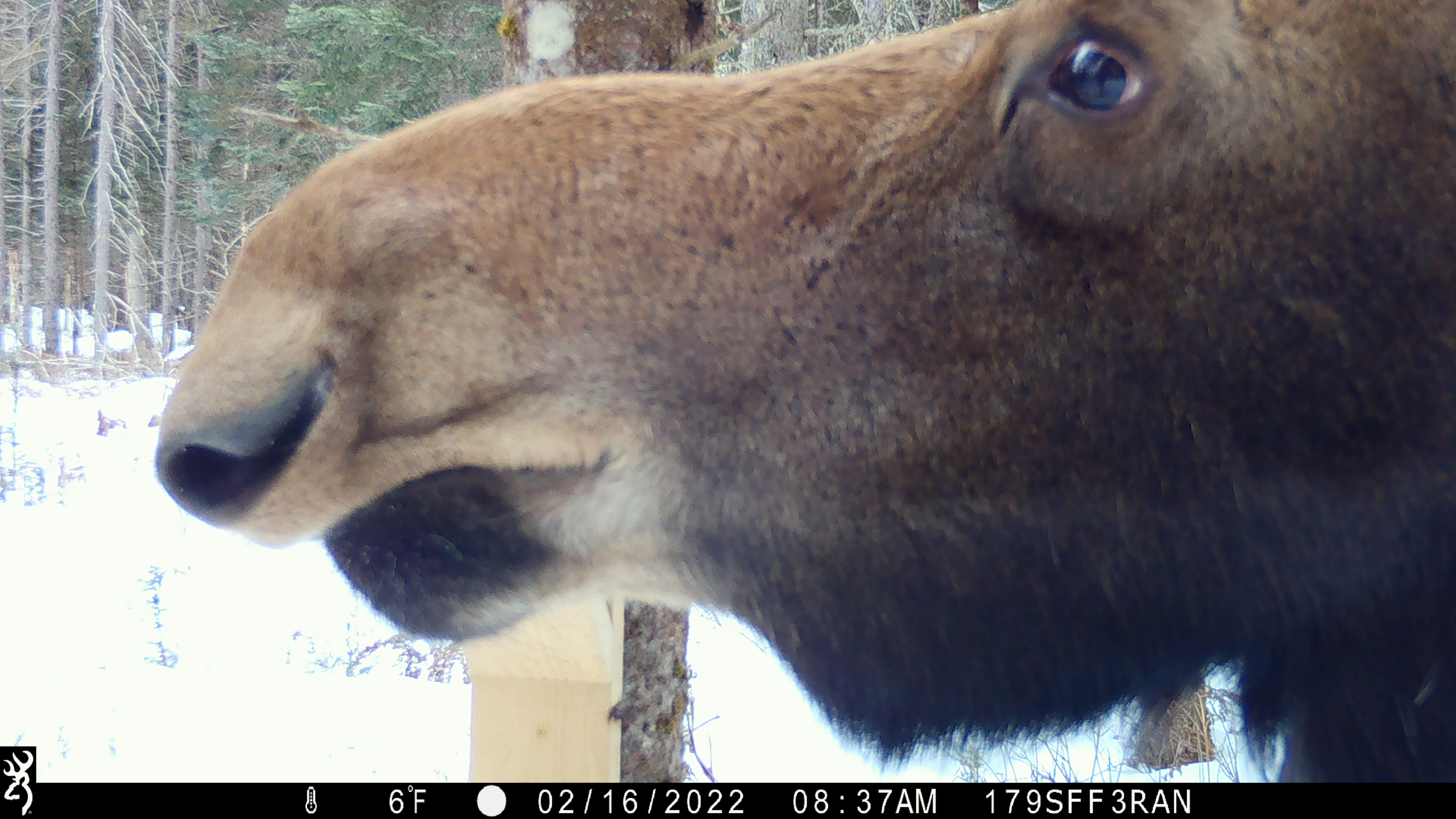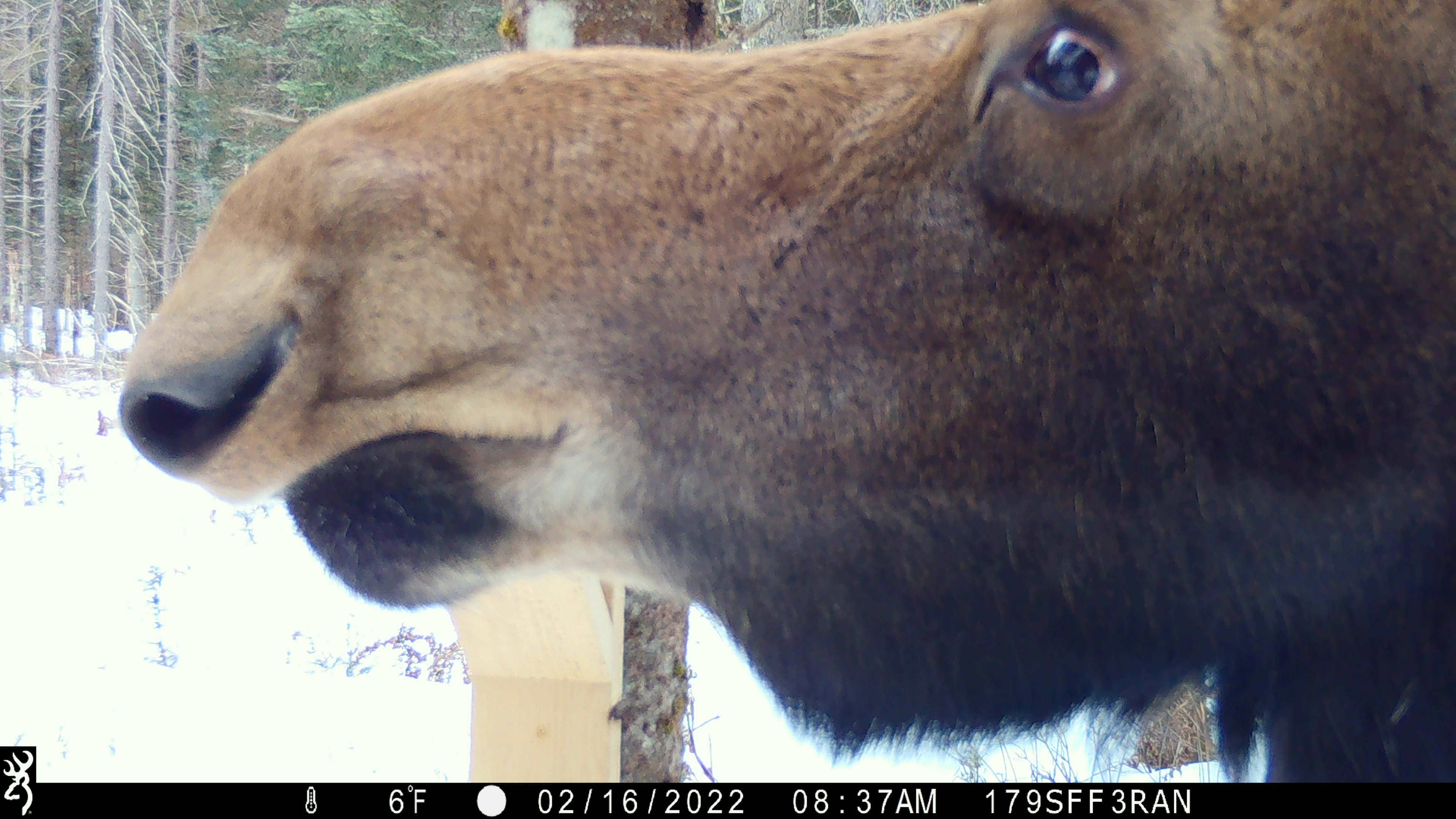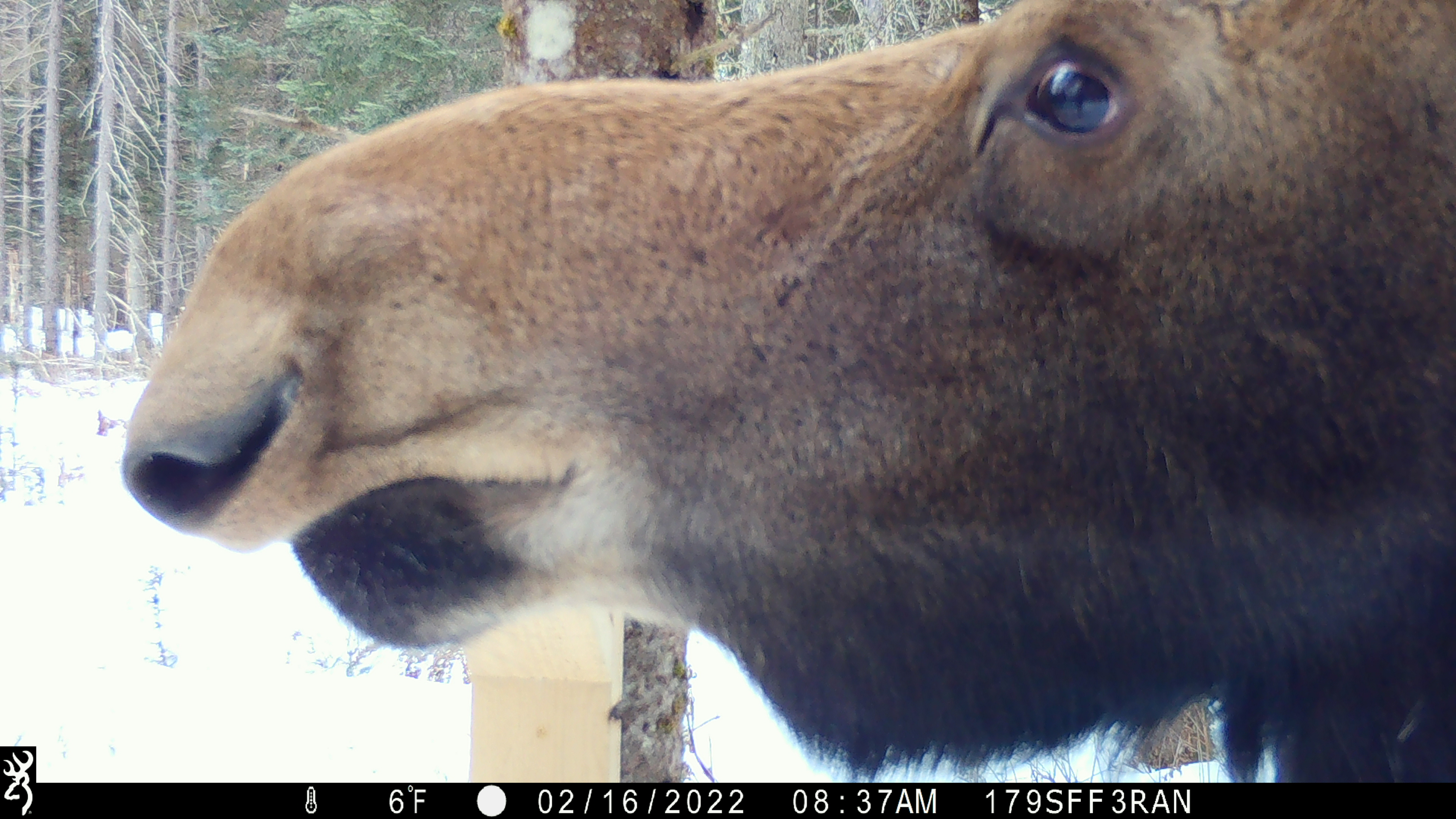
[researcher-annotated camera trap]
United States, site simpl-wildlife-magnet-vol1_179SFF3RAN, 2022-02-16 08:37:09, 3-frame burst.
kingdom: Animalia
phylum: Chordata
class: Mammalia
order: Artiodactyla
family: Cervidae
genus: Alces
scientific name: Alces alces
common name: moose